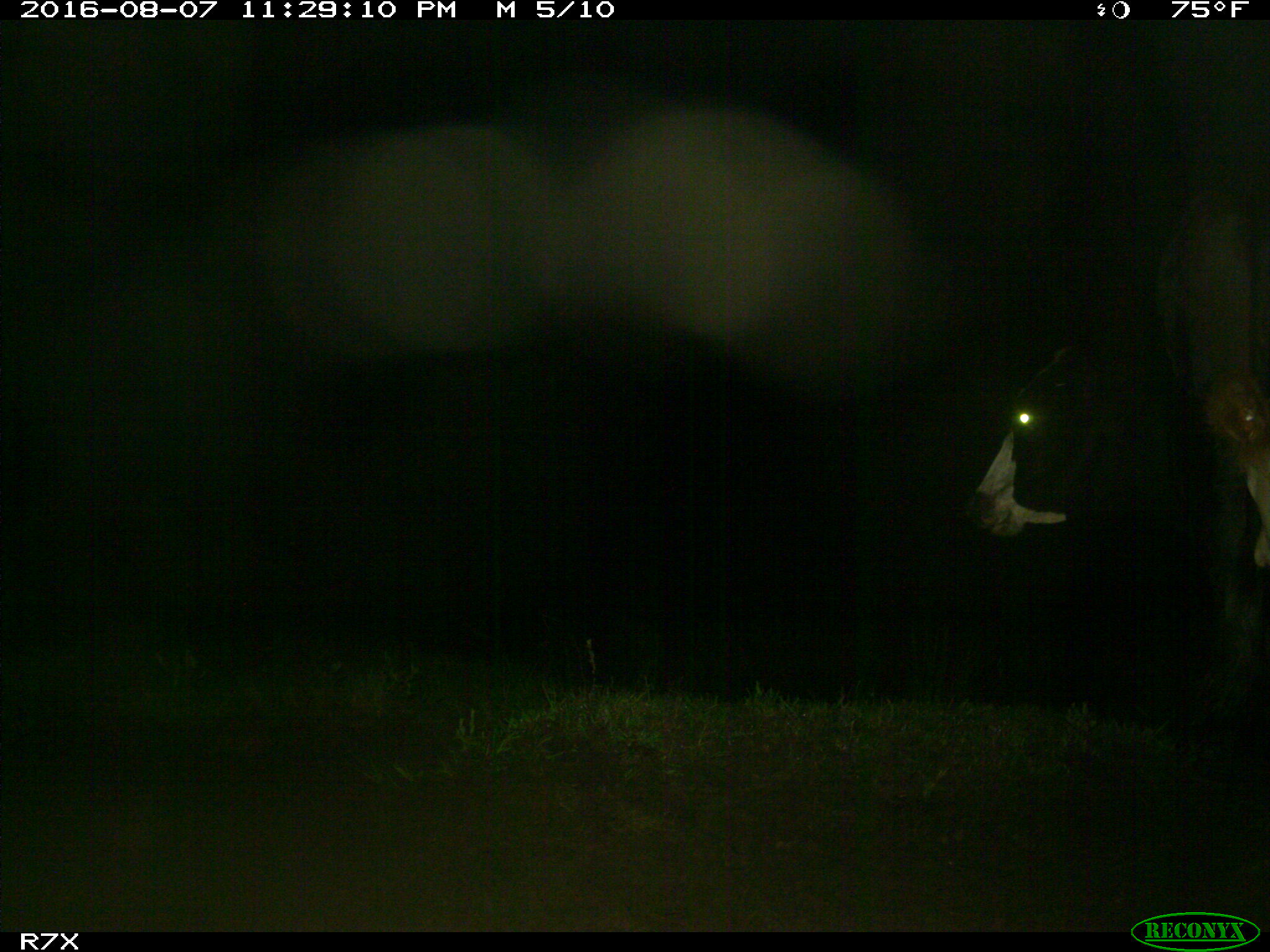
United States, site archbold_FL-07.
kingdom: Animalia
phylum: Chordata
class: Mammalia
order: Artiodactyla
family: Bovidae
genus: Bos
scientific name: Bos taurus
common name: domestic cow